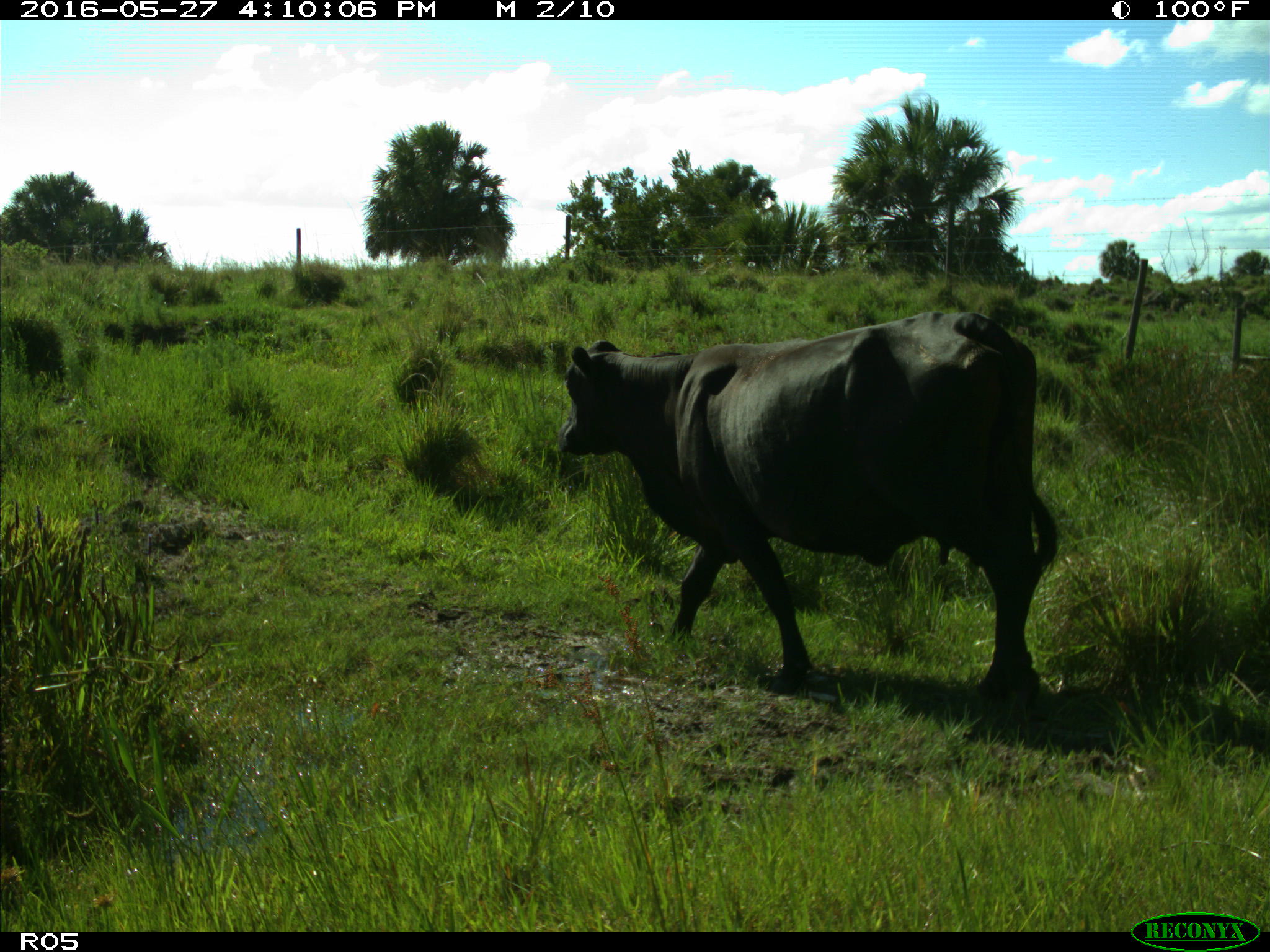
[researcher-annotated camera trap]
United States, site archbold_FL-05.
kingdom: Animalia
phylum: Chordata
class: Mammalia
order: Artiodactyla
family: Bovidae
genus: Bos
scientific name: Bos taurus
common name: domestic cow